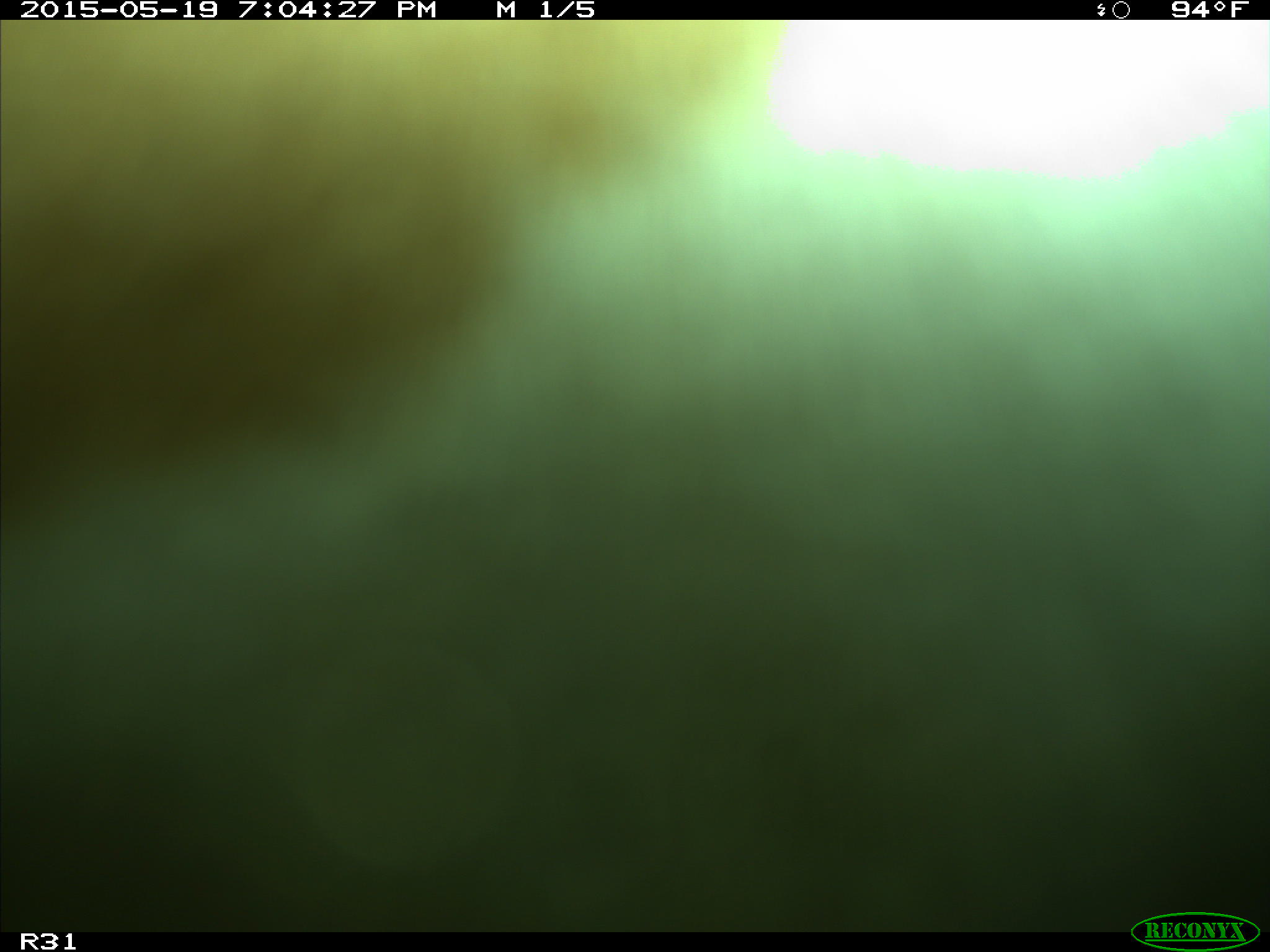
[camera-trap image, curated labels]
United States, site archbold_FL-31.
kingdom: Animalia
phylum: Chordata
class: Mammalia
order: Artiodactyla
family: Bovidae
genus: Bos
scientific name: Bos taurus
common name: domestic cow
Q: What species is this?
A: Bos taurus (domestic cow).